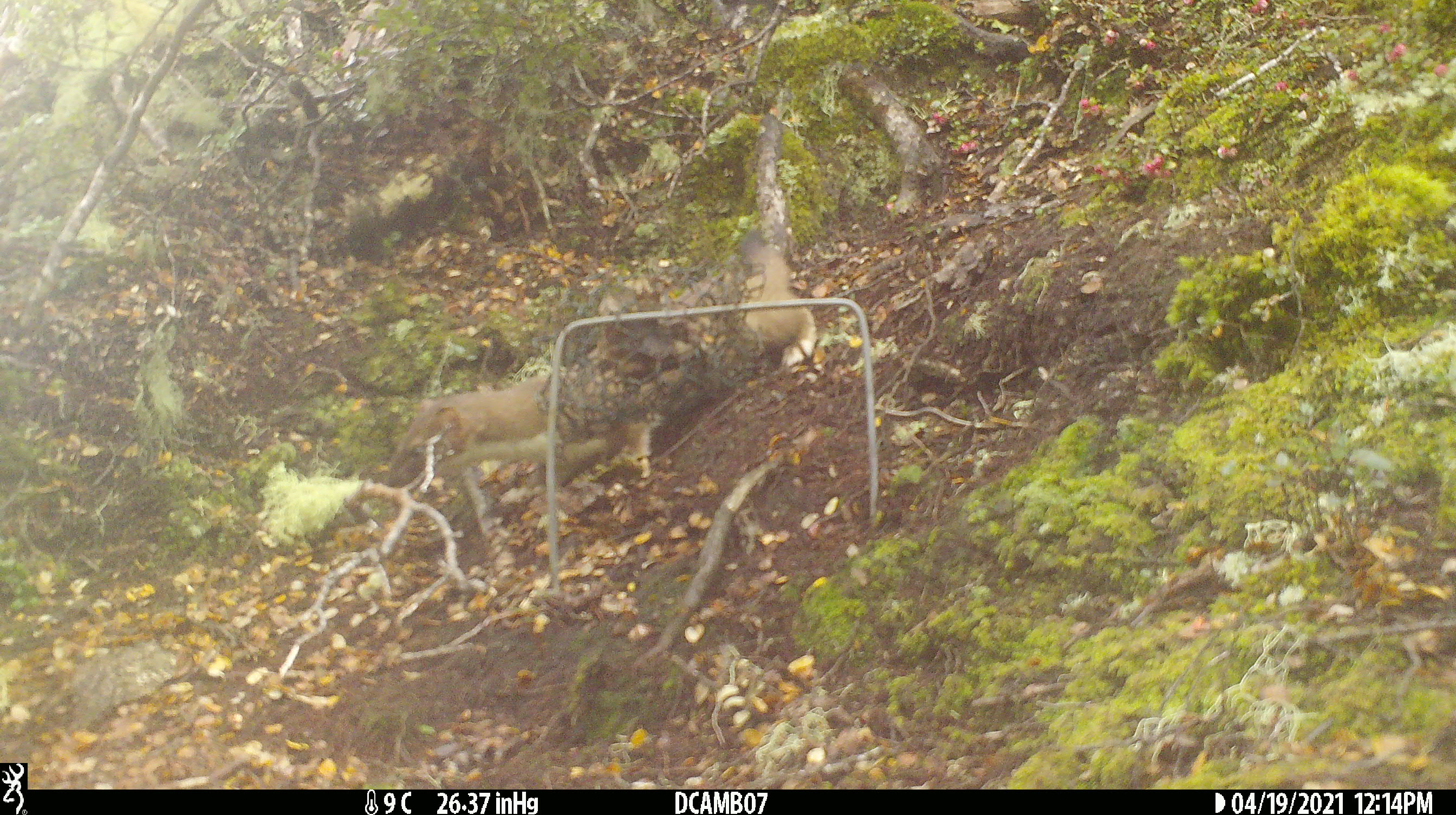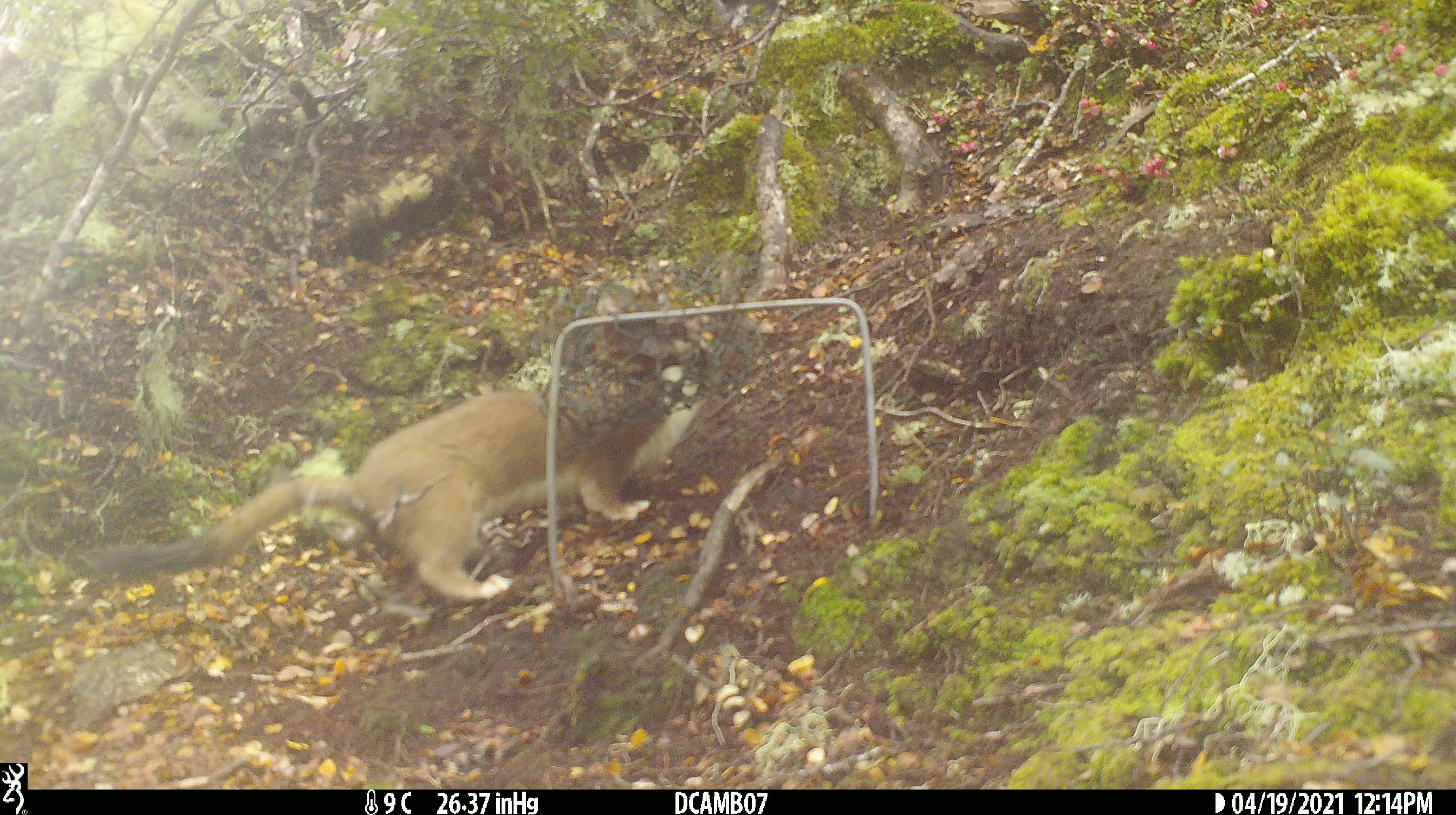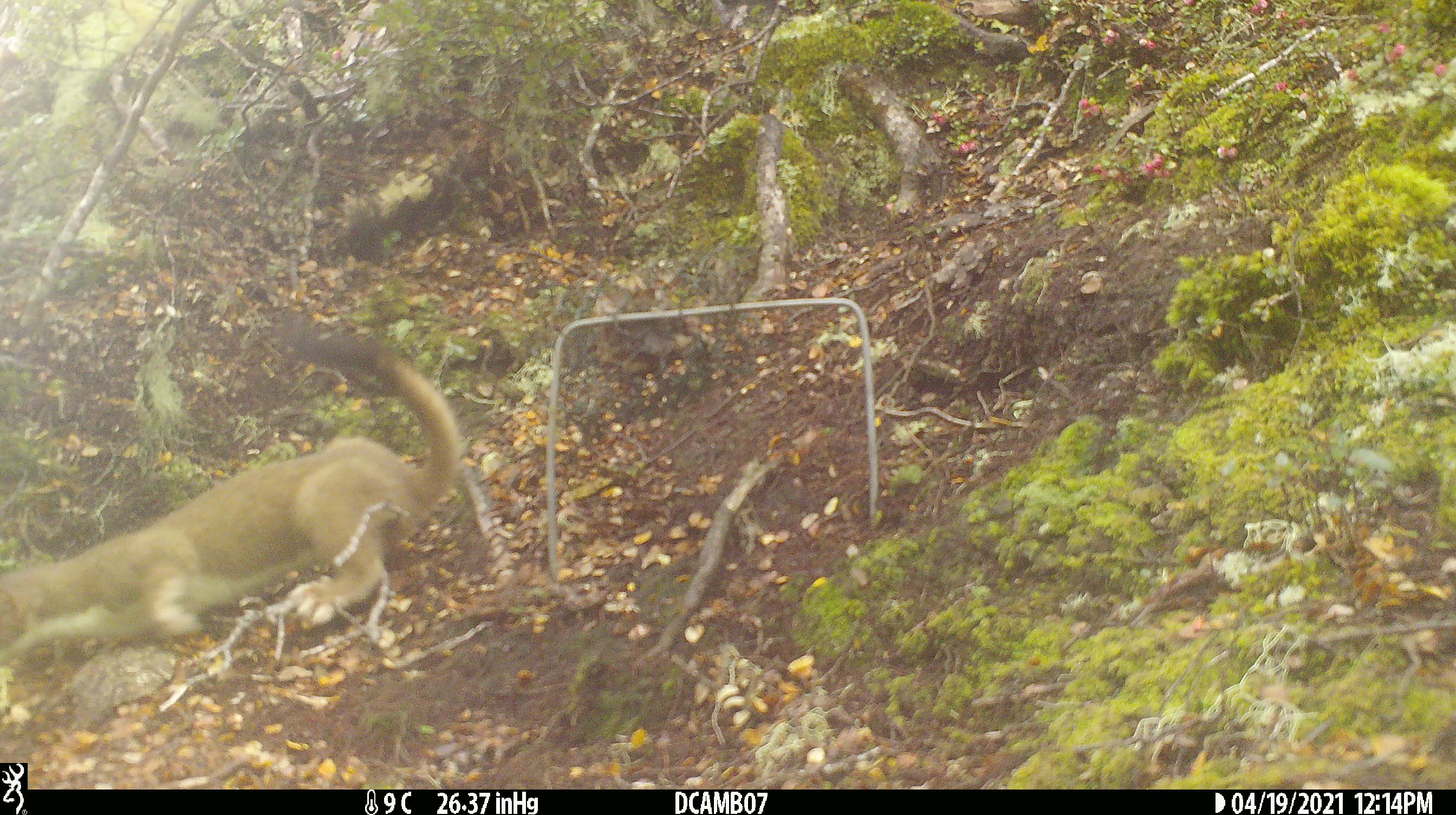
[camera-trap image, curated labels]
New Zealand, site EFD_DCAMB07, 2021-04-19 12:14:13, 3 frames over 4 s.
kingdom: Animalia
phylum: Chordata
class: Mammalia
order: Carnivora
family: Mustelidae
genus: Mustela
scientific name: Mustela erminea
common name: stoat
Stoat (Mustela erminea).